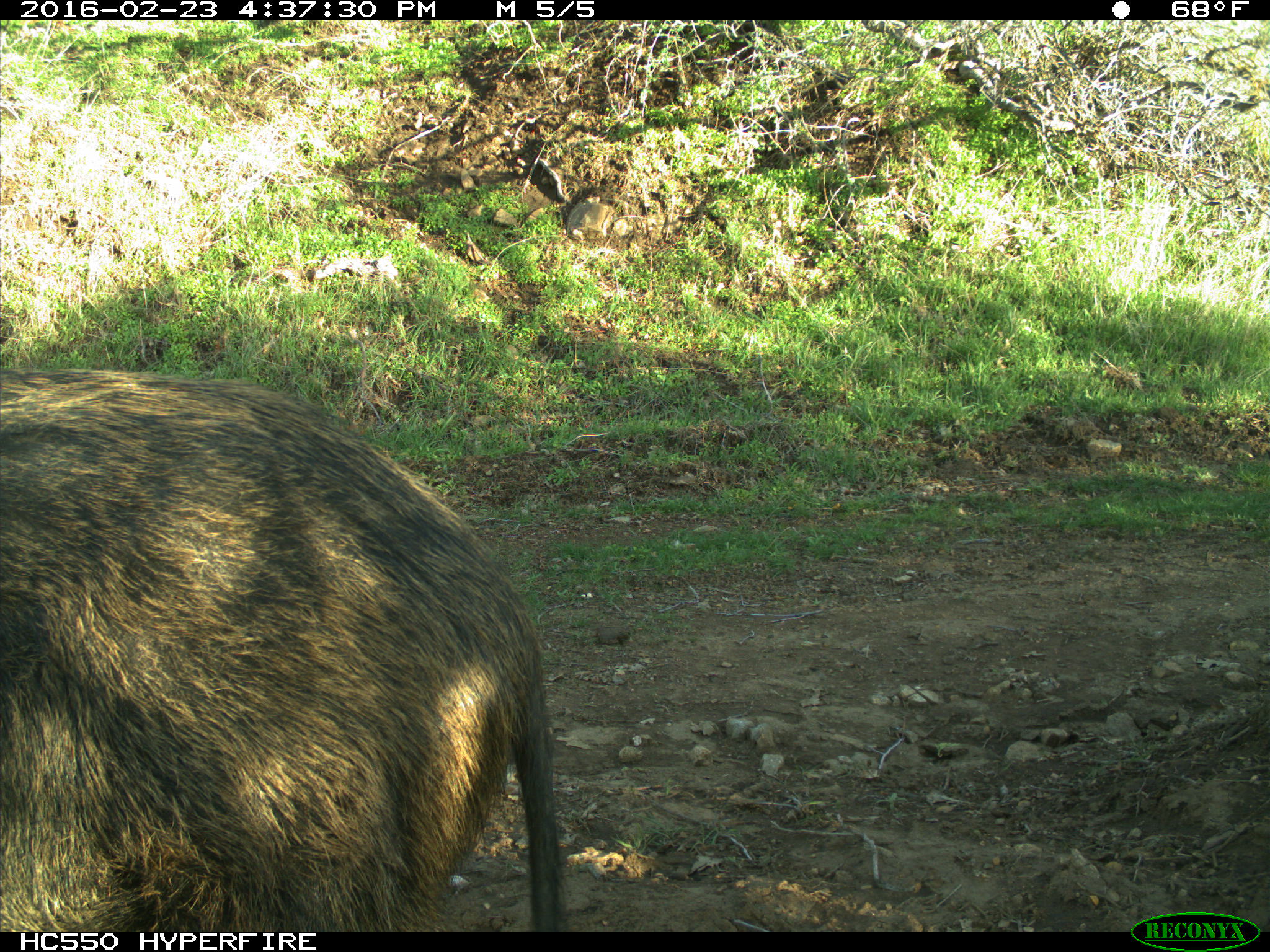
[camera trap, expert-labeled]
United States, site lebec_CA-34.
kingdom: Animalia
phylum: Chordata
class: Mammalia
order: Artiodactyla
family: Suidae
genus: Sus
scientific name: Sus scrofa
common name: wild boar